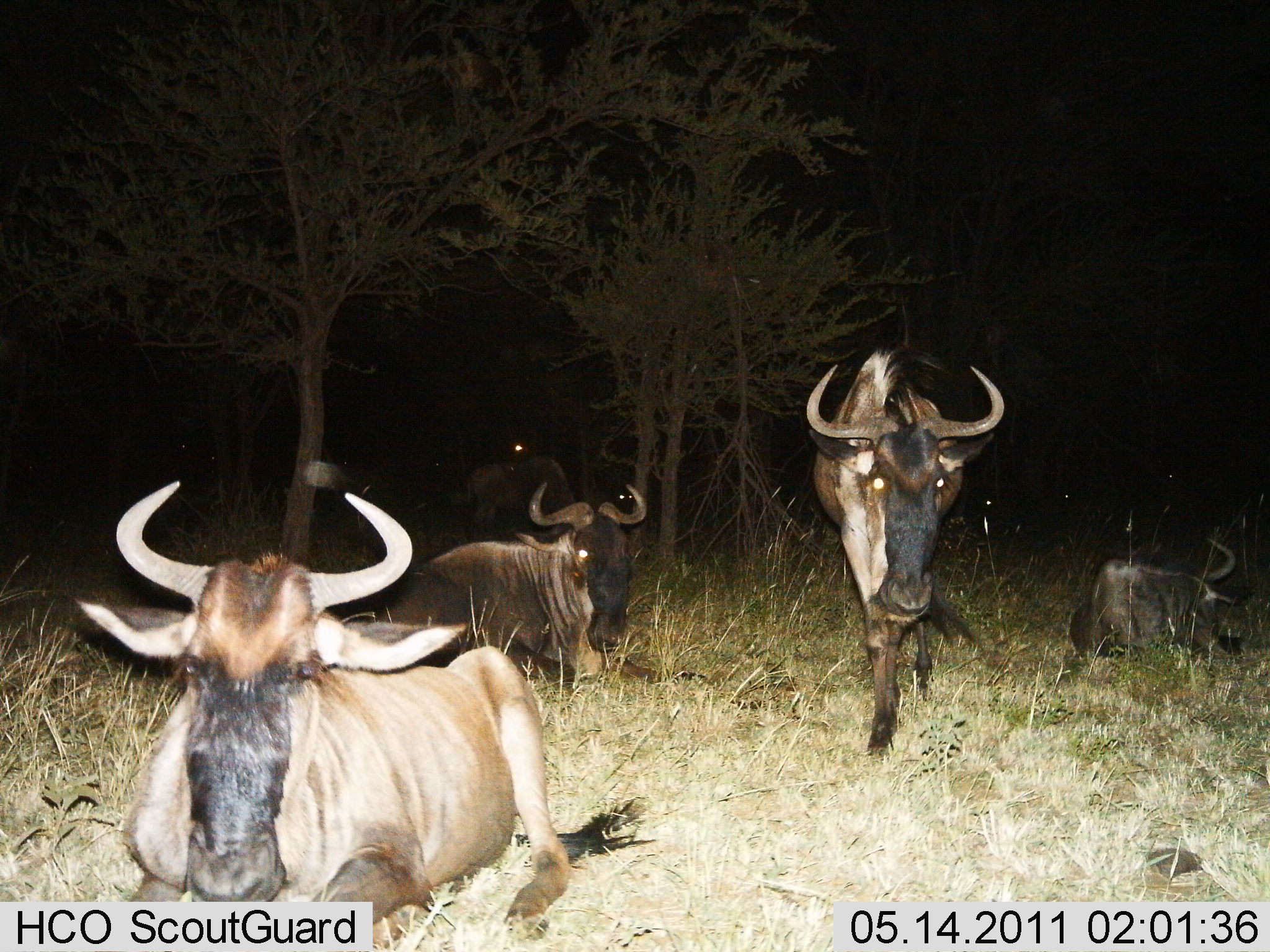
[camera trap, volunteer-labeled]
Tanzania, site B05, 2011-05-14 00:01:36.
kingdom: Animalia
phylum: Chordata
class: Mammalia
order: Artiodactyla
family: Bovidae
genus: Connochaetes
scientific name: Connochaetes taurinus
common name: blue wildebeest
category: wildebeest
Wildebeest (blue wildebeest) (Connochaetes taurinus), count 5. Behavior (volunteer vote fractions): standing 55%, resting 100%, moving 36%, interacting 0%. Young present (vote fraction): 0%. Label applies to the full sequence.